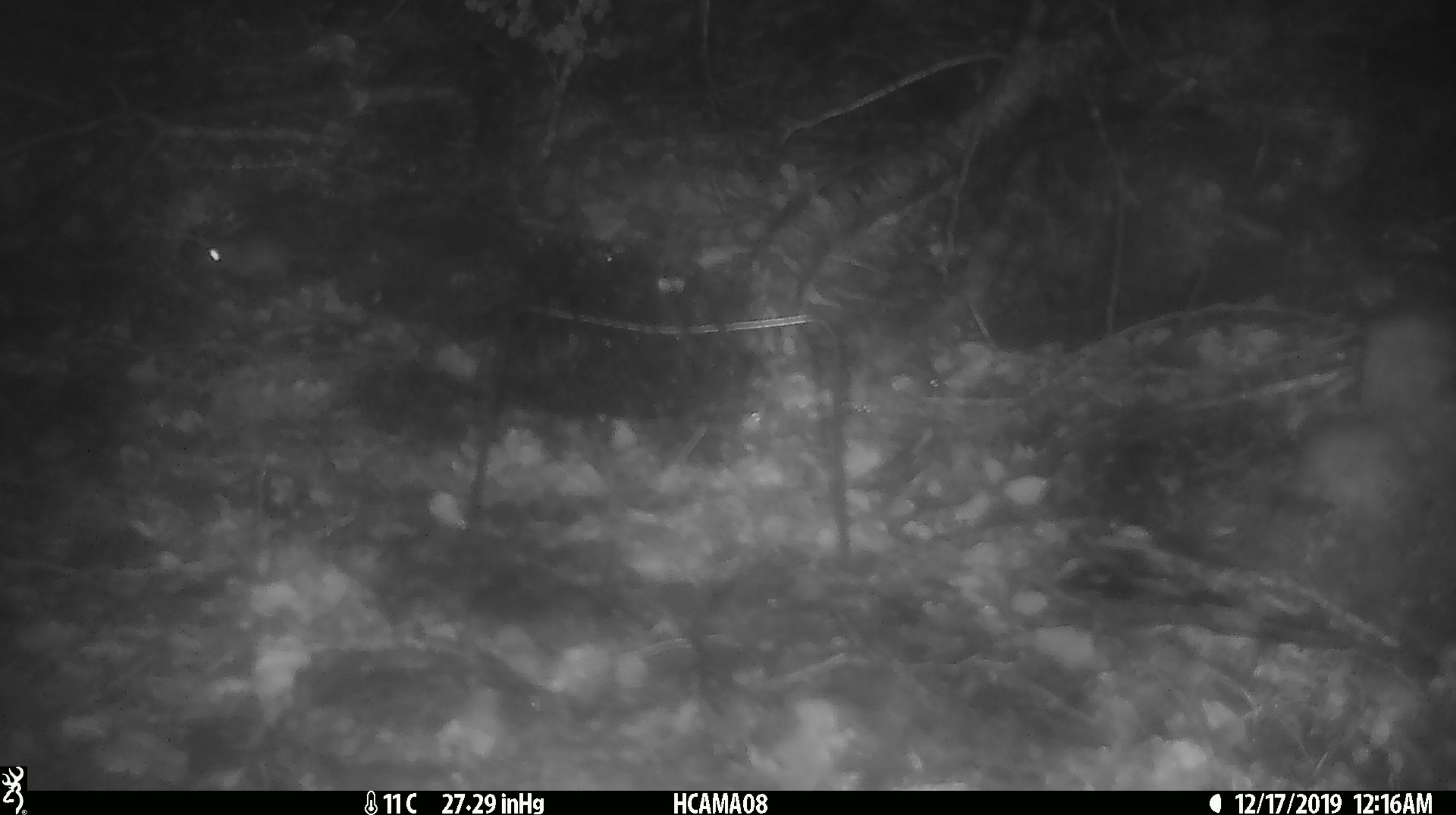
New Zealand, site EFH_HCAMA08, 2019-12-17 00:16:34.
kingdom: Animalia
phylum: Chordata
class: Mammalia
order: Rodentia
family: Muridae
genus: Mus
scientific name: Mus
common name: mouse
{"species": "mouse (Mus)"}